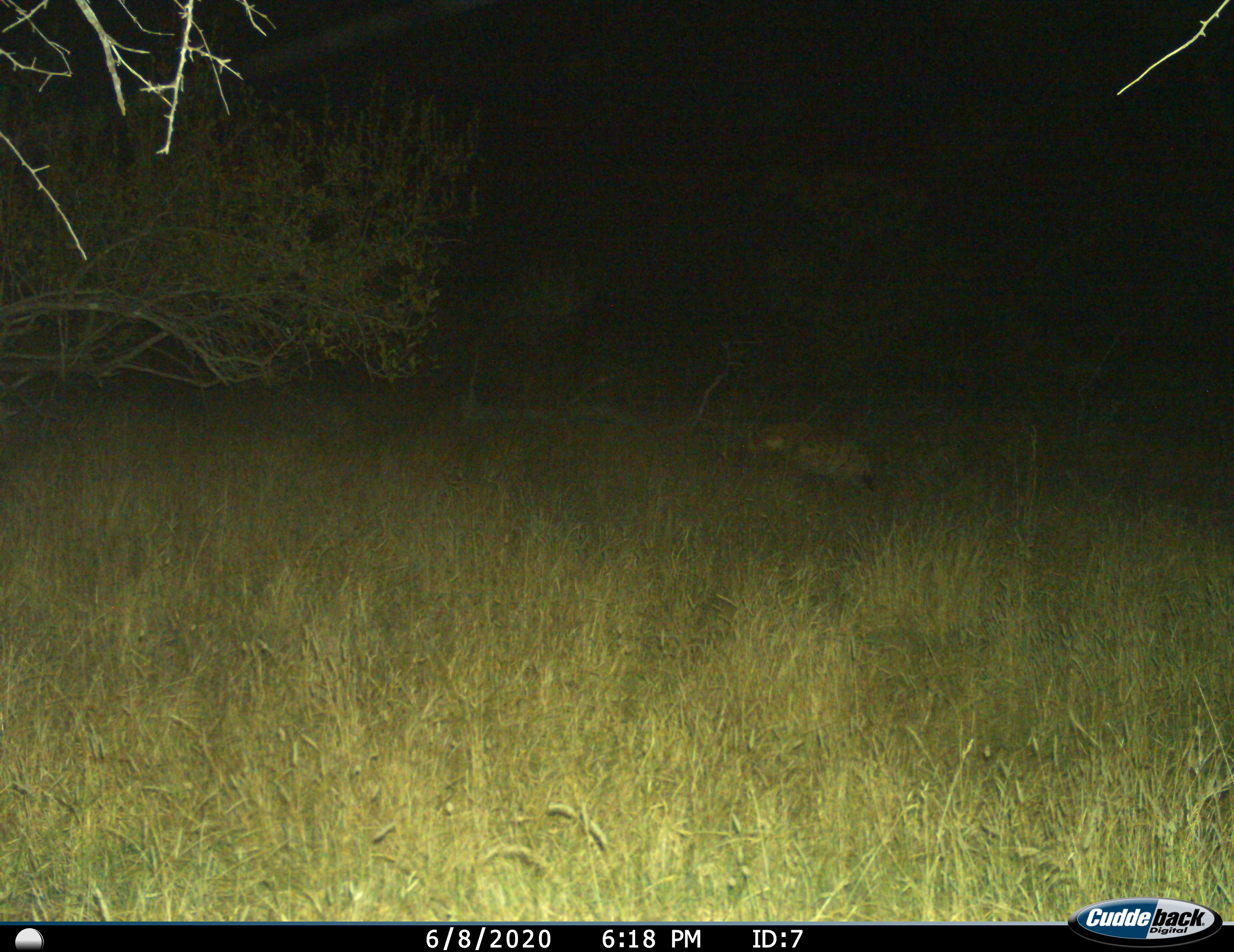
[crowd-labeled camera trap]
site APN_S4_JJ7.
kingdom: Animalia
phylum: Chordata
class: Mammalia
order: Carnivora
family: Hyaenidae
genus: Crocuta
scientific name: Crocuta crocuta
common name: spotted hyena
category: hyenaspotted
Hyenaspotted (spotted hyena) (Crocuta crocuta), count 1. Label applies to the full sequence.